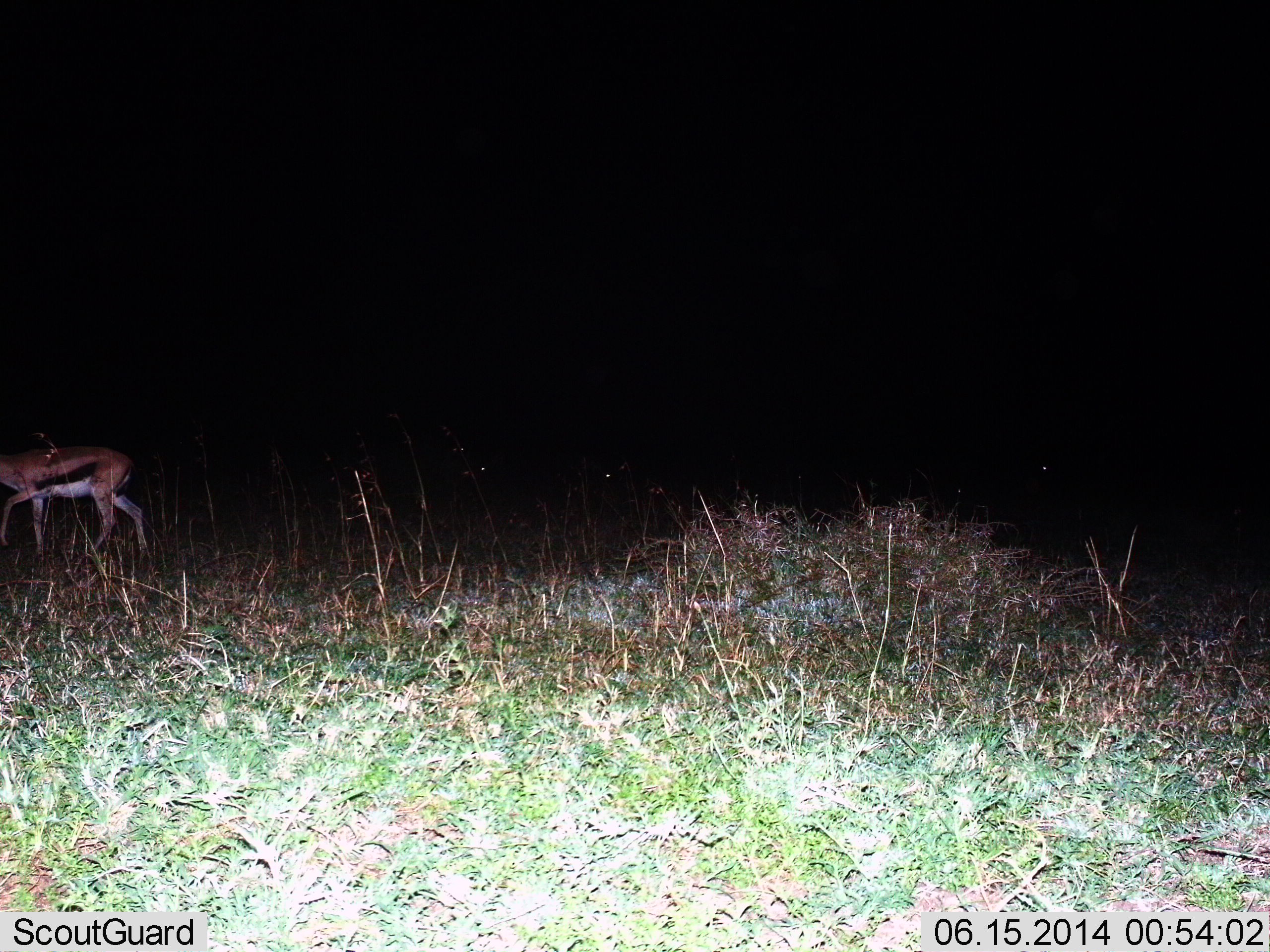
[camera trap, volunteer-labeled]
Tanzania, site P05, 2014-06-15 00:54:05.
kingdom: Animalia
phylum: Chordata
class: Mammalia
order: Artiodactyla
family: Bovidae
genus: Eudorcas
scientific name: Eudorcas thomsonii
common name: thomson's gazelle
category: gazellethomsons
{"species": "gazellethomsons (thomson's gazelle) (Eudorcas thomsonii)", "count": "1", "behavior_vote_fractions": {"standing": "22%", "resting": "2%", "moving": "78%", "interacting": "0%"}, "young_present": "0%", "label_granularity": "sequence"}